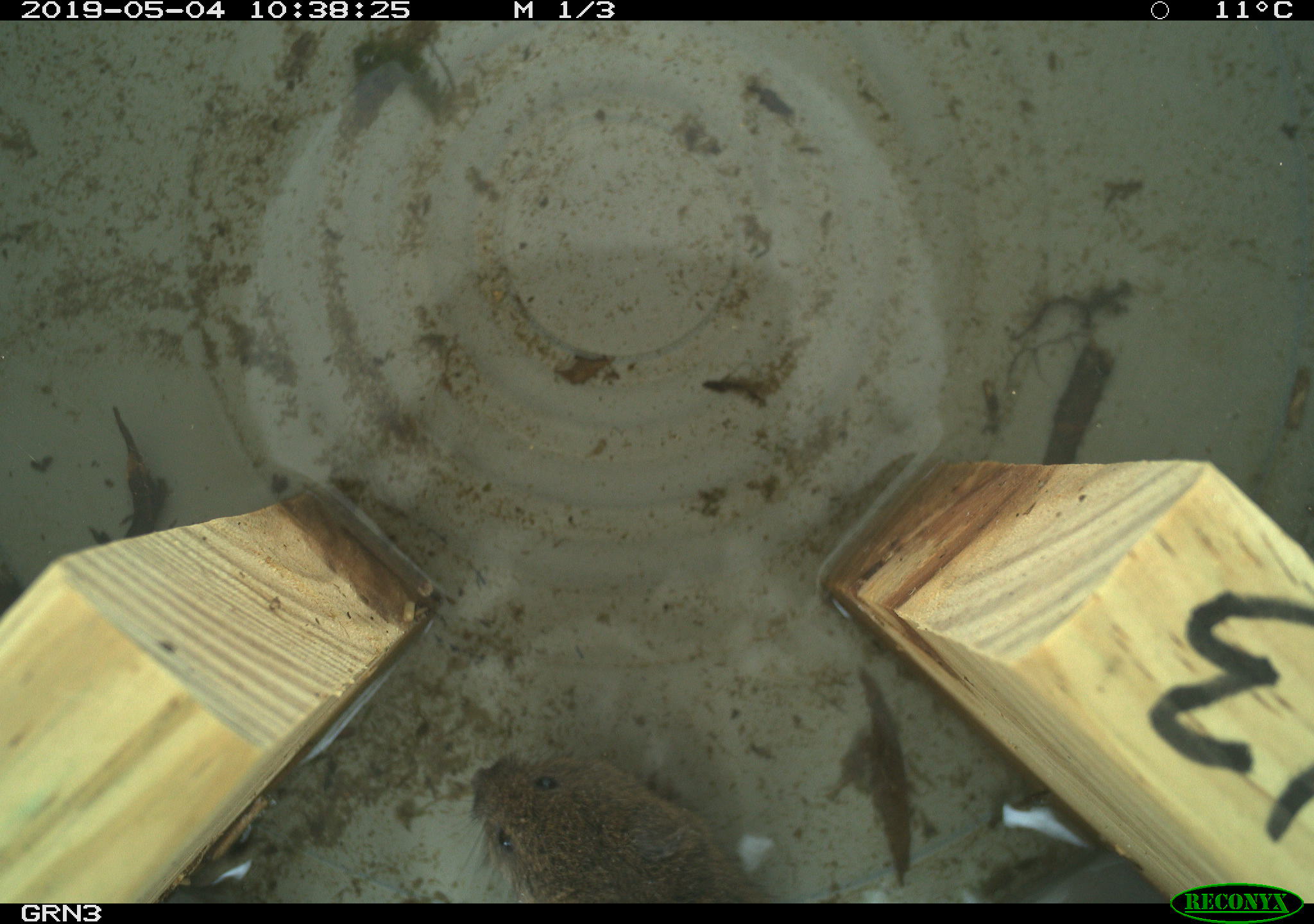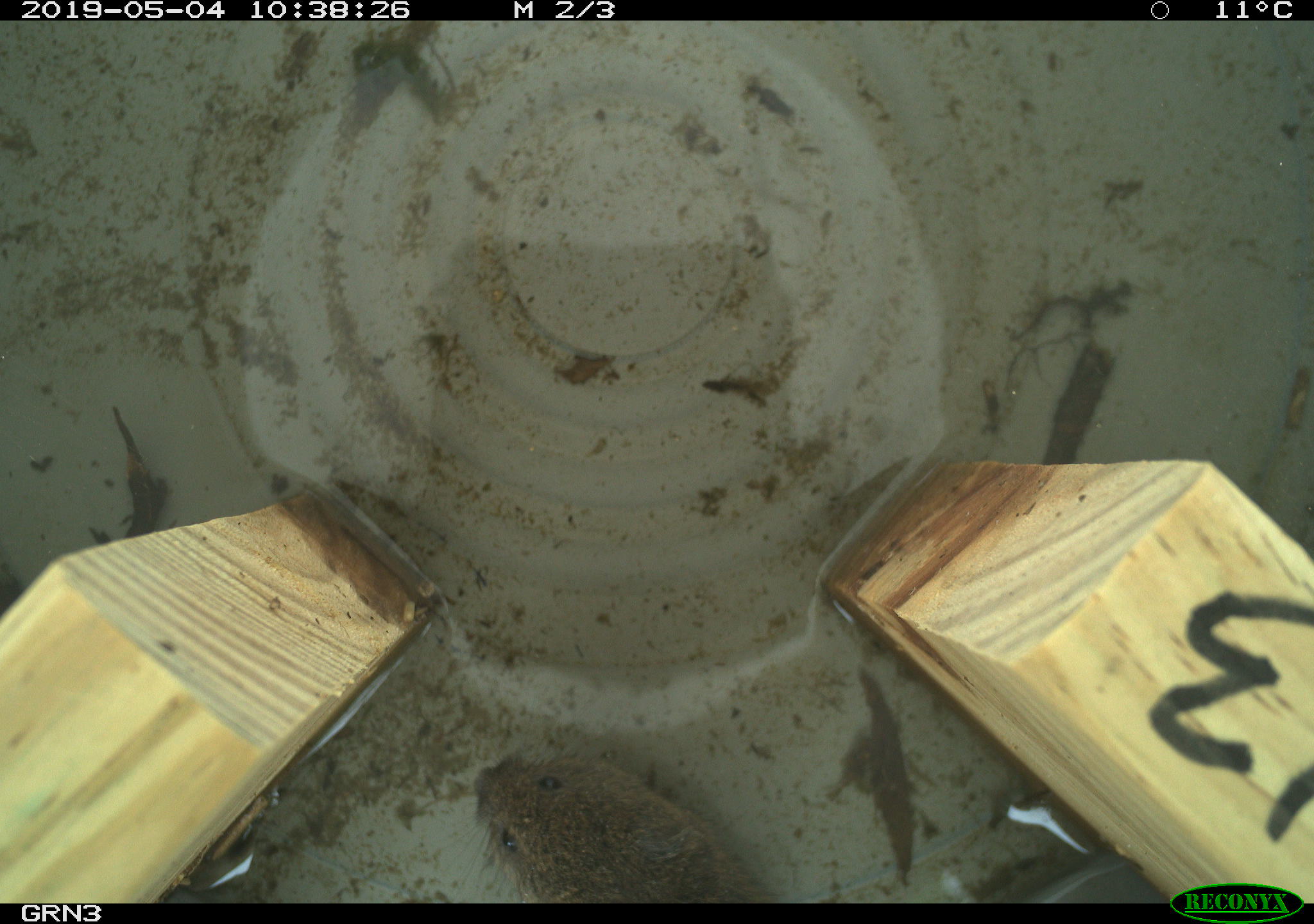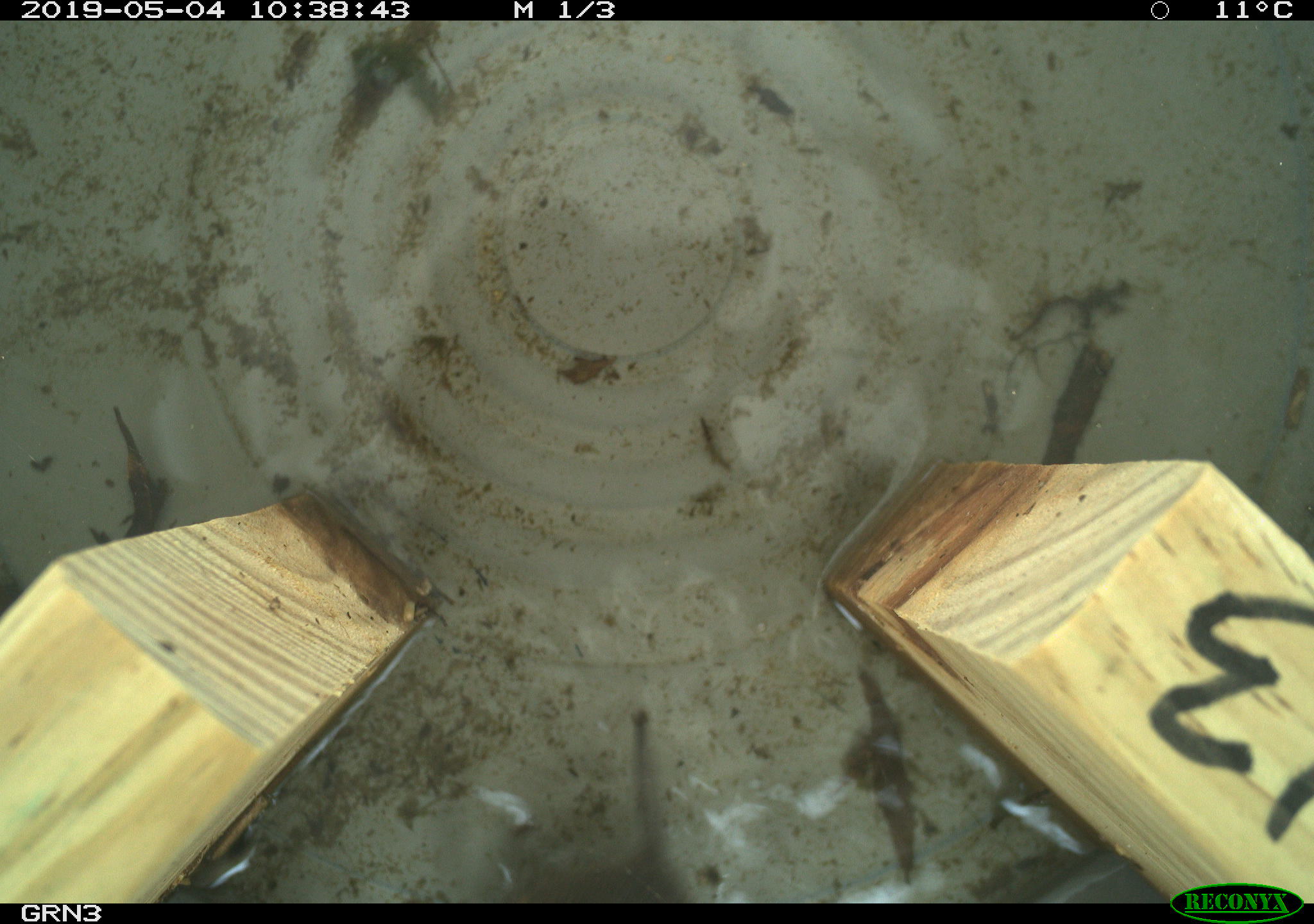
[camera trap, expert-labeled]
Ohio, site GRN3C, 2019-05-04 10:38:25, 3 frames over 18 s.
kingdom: Animalia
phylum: Chordata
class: Mammalia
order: Rodentia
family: Cricetidae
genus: Microtus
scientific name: Microtus pennsylvanicus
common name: meadow vole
Meadow vole (Microtus pennsylvanicus).